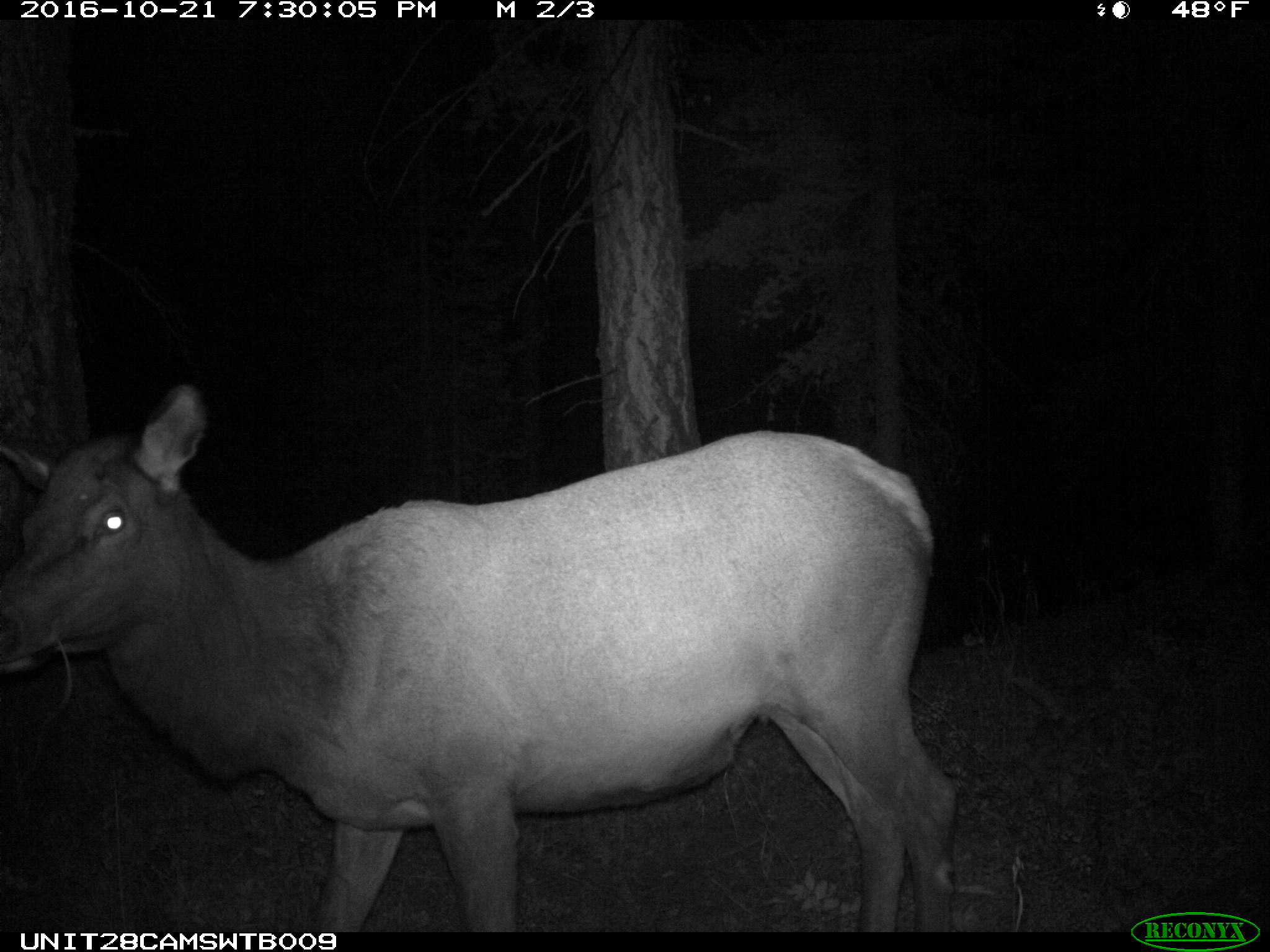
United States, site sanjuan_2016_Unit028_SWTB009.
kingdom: Animalia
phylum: Chordata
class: Mammalia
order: Artiodactyla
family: Cervidae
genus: Cervus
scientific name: Cervus elaphus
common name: red deer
Cervus elaphus (red deer).